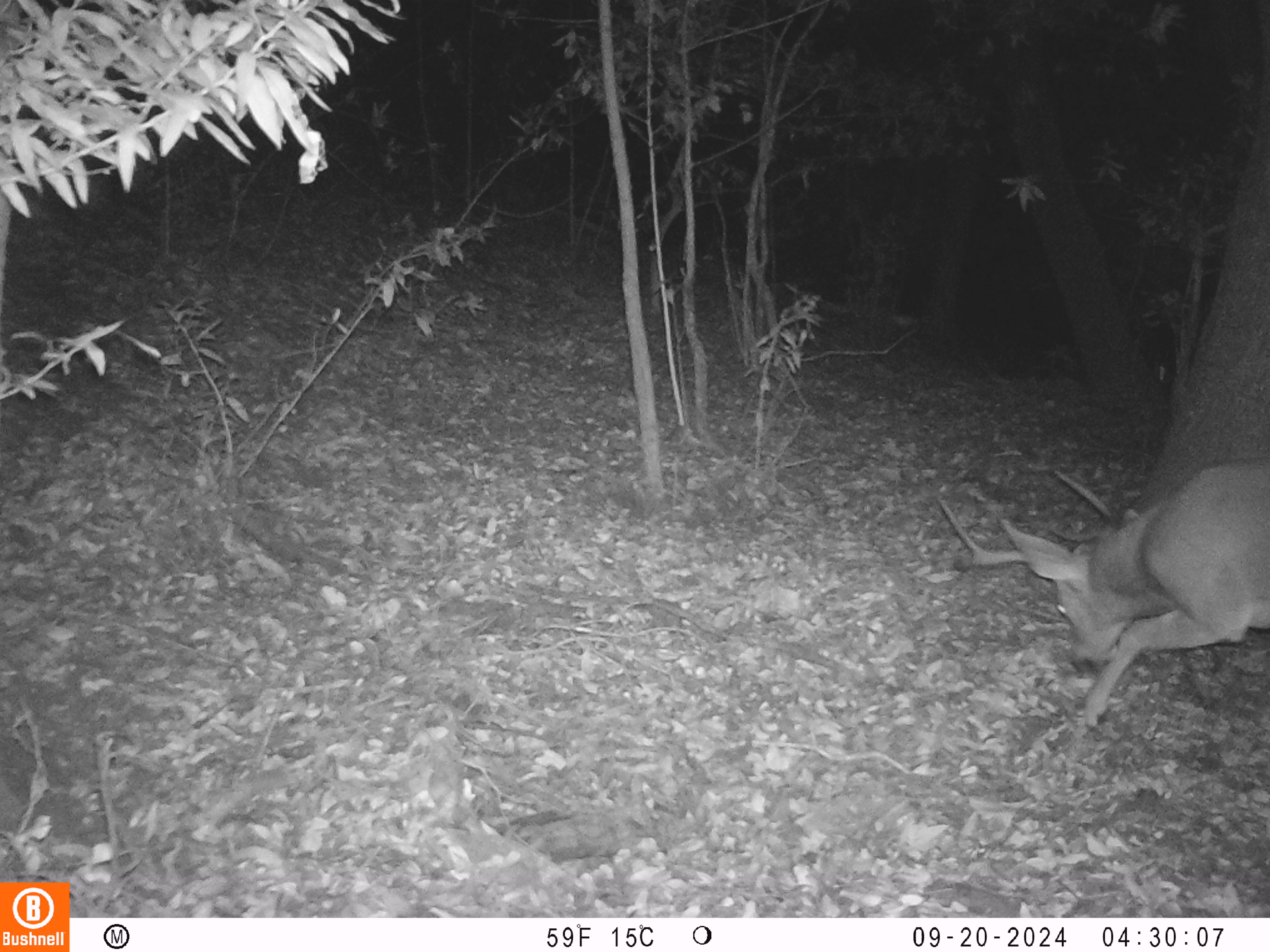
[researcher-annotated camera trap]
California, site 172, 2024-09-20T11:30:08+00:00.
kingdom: Animalia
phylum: Chordata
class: Mammalia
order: Artiodactyla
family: Cervidae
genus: Odocoileus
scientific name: Odocoileus hemionus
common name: mule deer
Mule deer (Odocoileus hemionus).